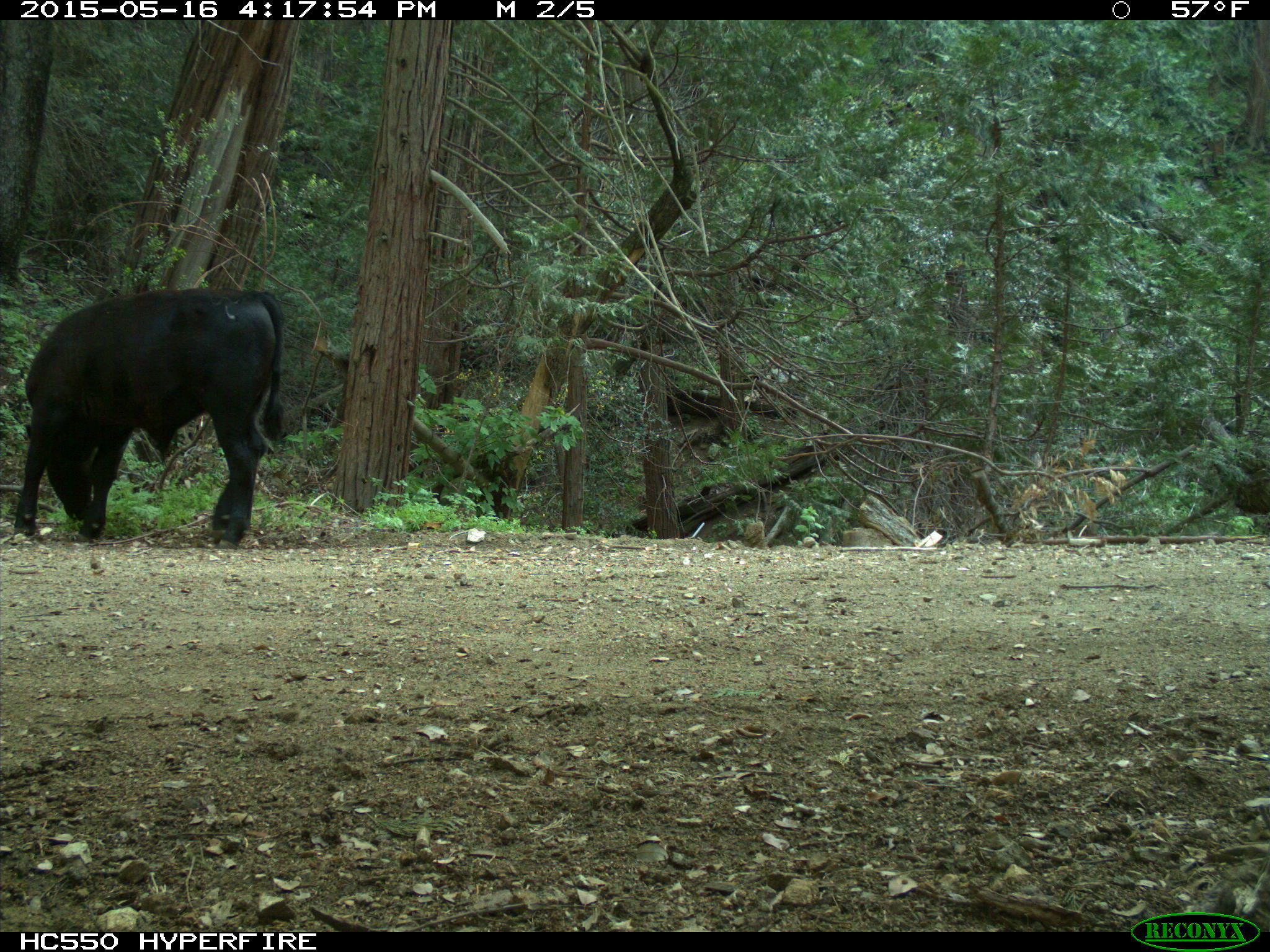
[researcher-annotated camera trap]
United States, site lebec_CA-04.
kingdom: Animalia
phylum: Chordata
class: Mammalia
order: Artiodactyla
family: Bovidae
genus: Bos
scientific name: Bos taurus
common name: domestic cow